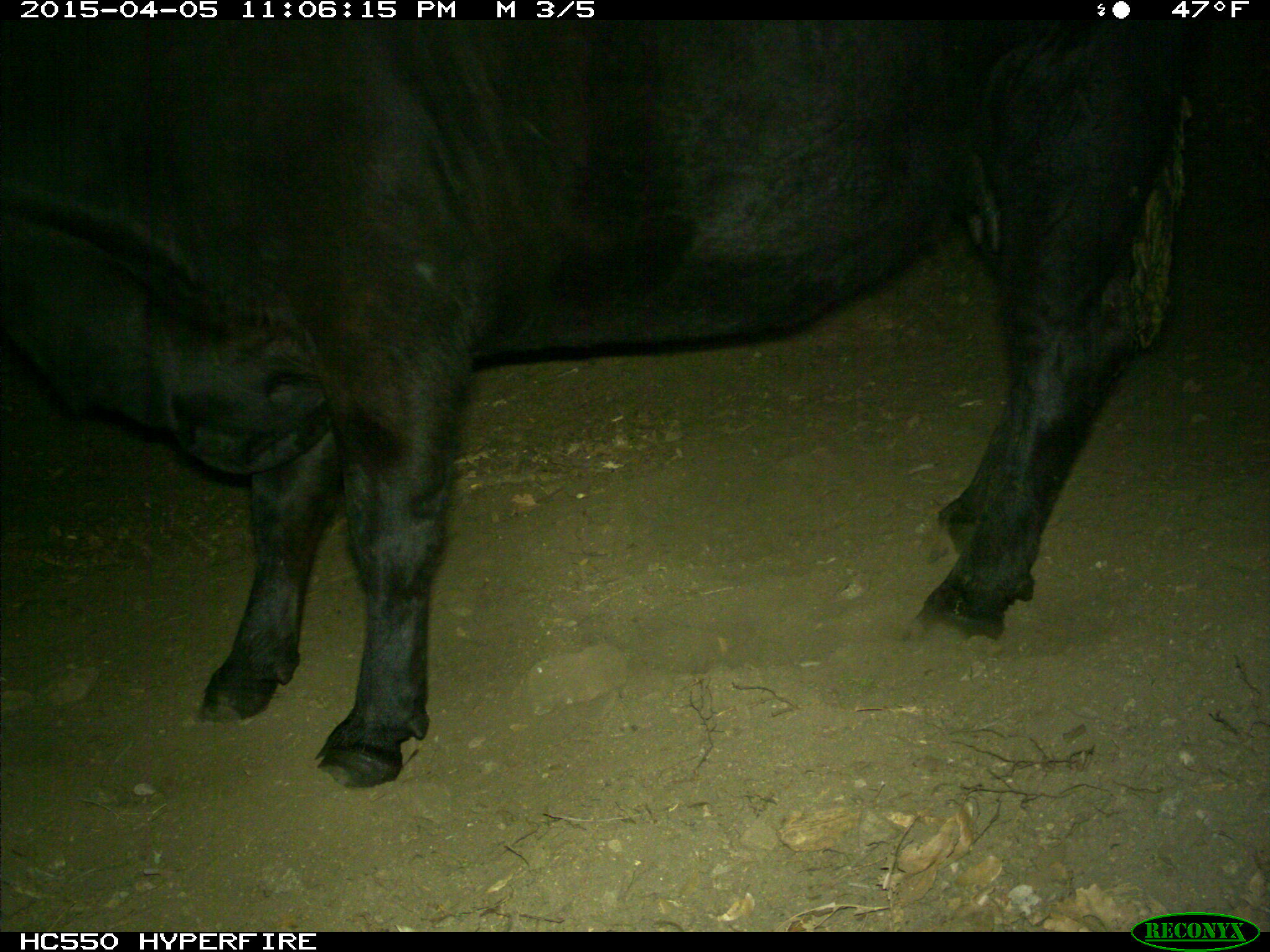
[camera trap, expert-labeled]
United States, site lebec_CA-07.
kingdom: Animalia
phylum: Chordata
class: Mammalia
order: Artiodactyla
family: Bovidae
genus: Bos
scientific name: Bos taurus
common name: domestic cow